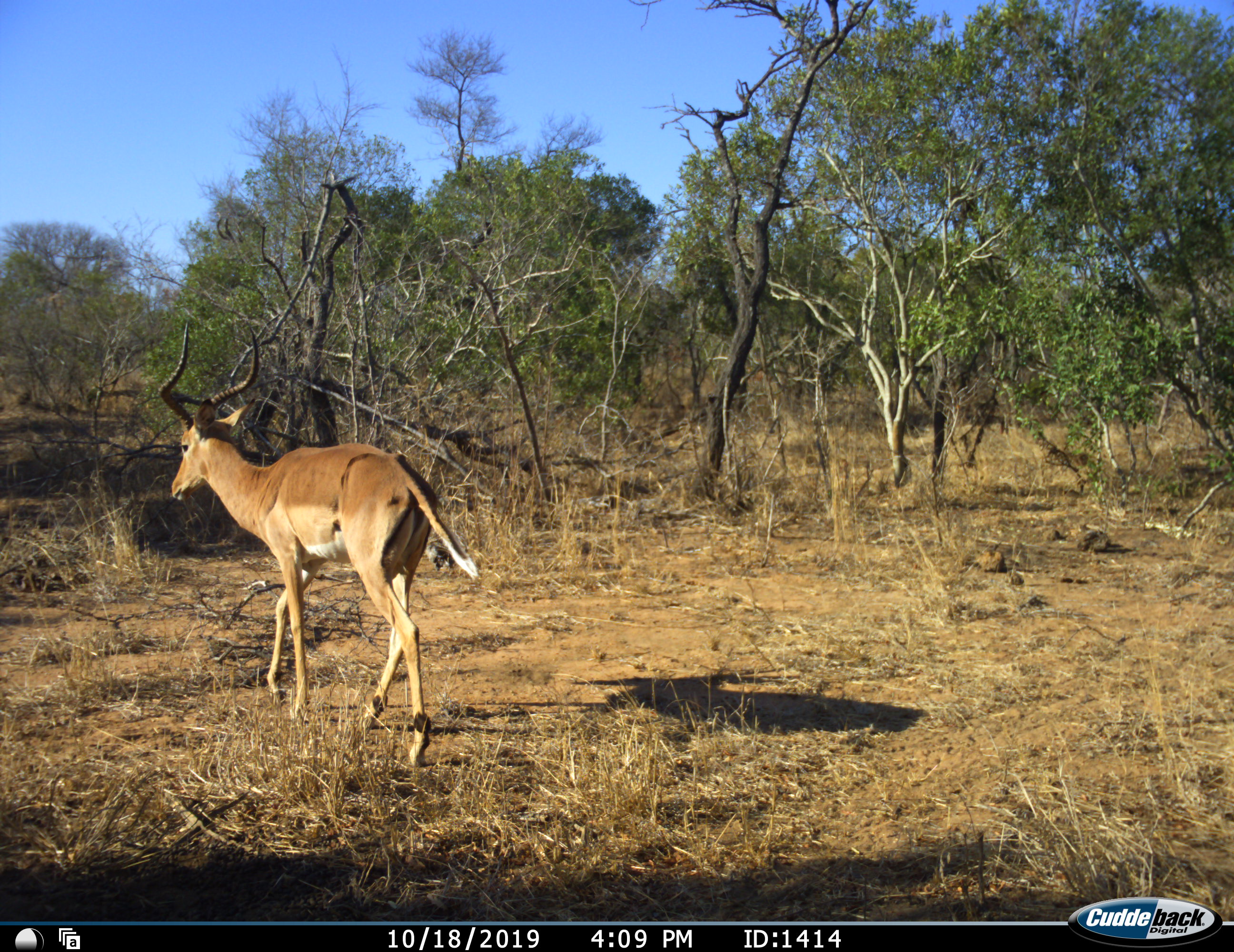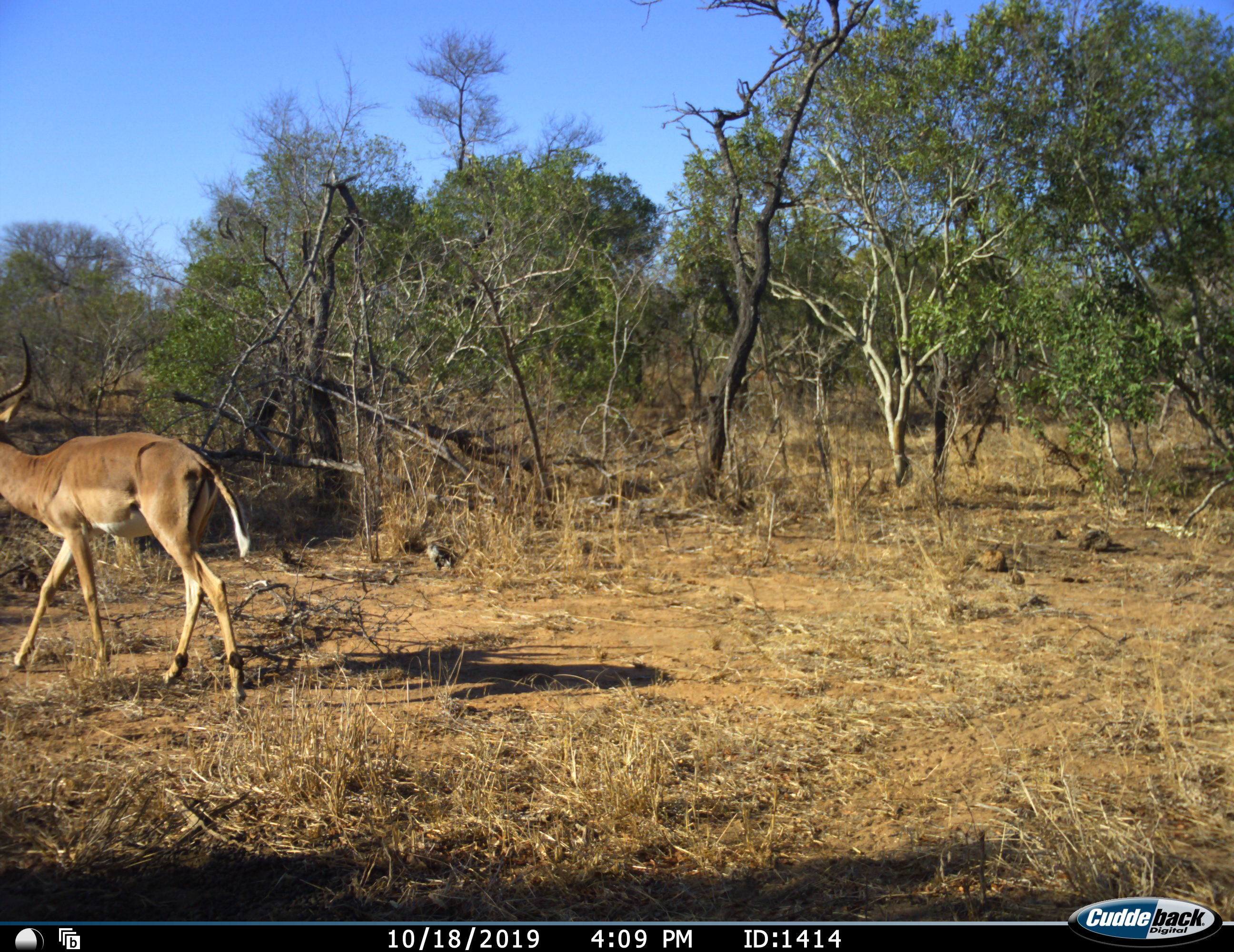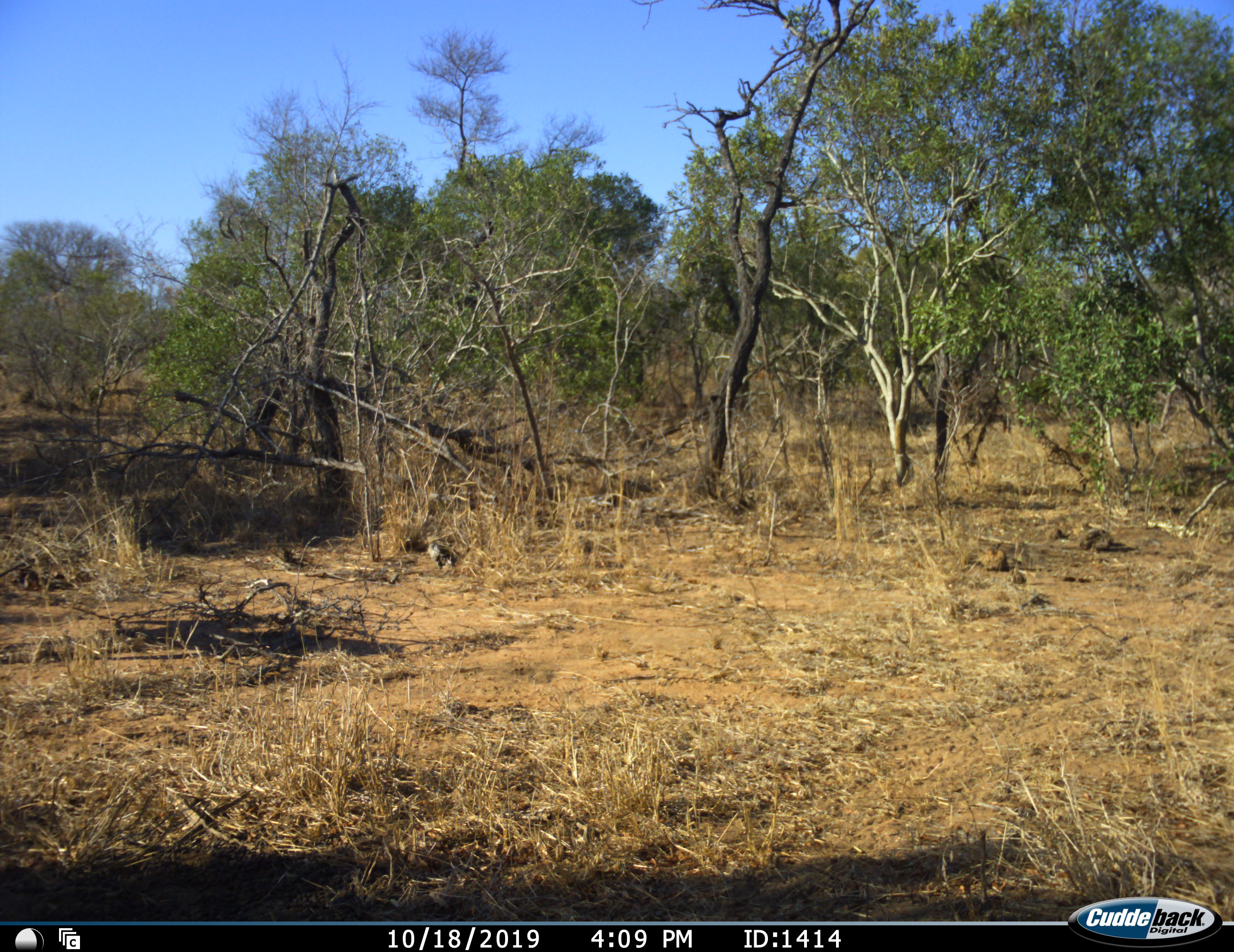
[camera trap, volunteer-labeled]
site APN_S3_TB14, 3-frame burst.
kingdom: Animalia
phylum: Chordata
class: Mammalia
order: Artiodactyla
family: Bovidae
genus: Aepyceros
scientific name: Aepyceros melampus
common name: impala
Impala (Aepyceros melampus), count 1. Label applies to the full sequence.